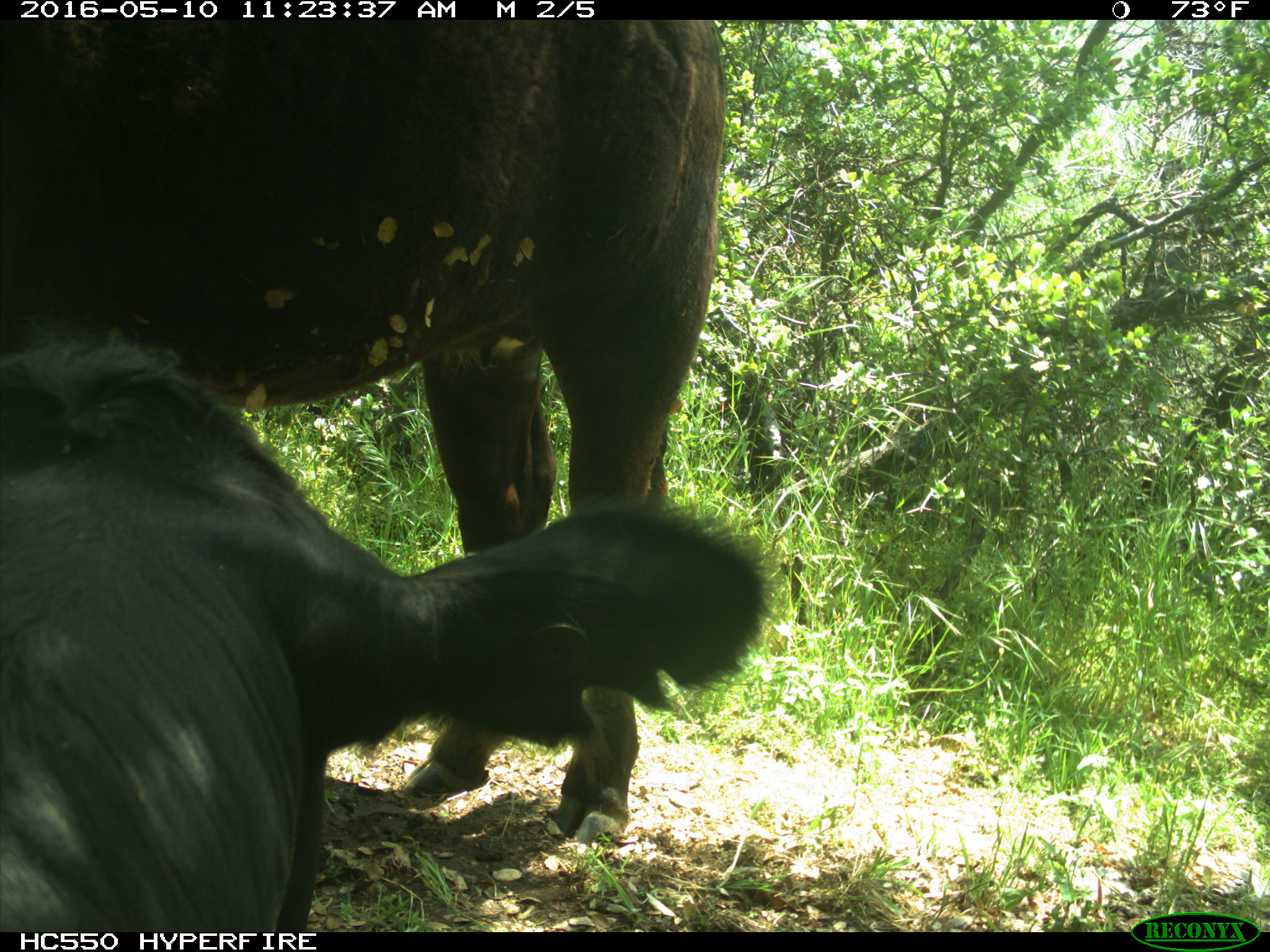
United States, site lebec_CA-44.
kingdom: Animalia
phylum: Chordata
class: Mammalia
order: Artiodactyla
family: Bovidae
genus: Bos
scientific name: Bos taurus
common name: domestic cow